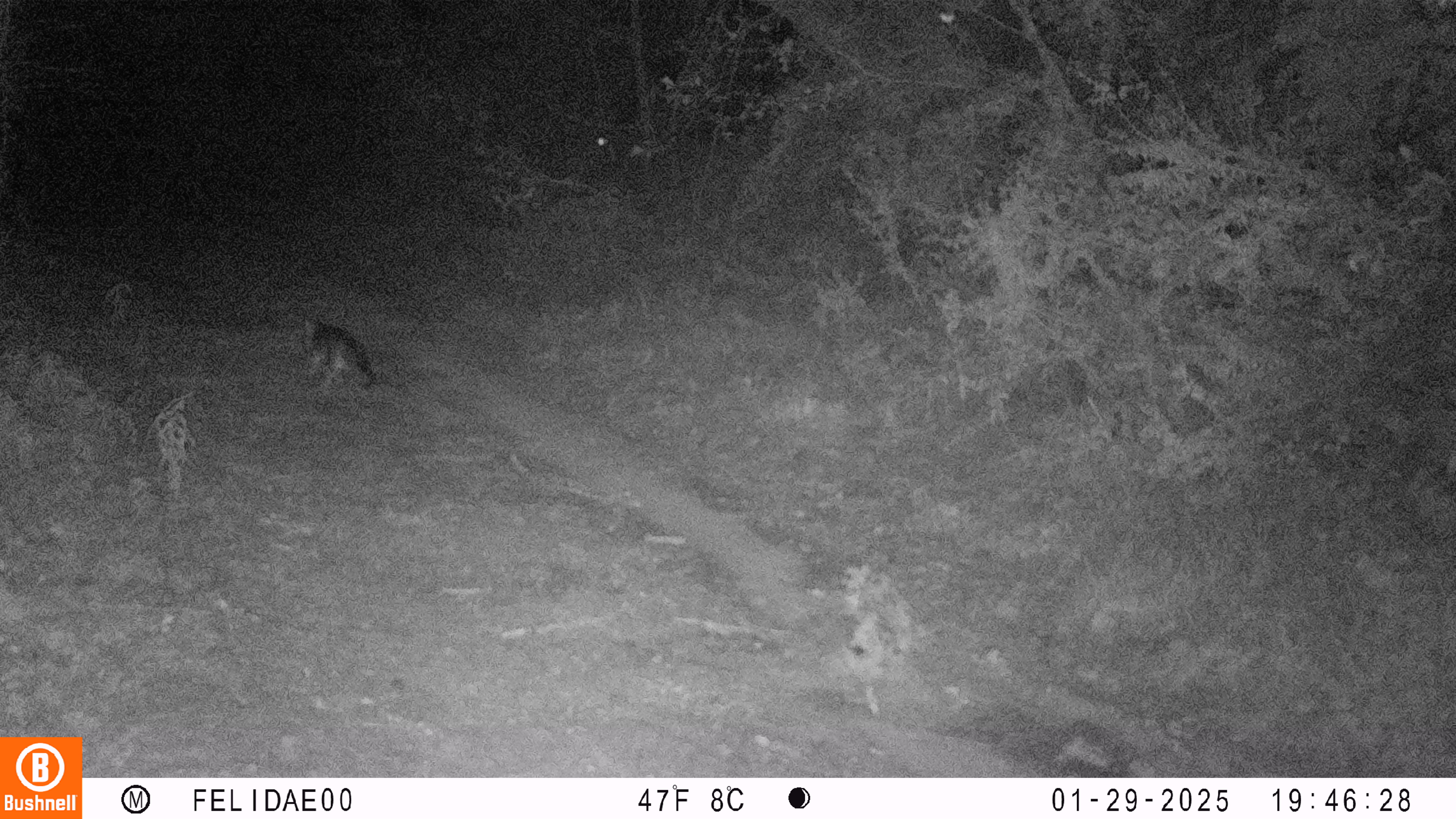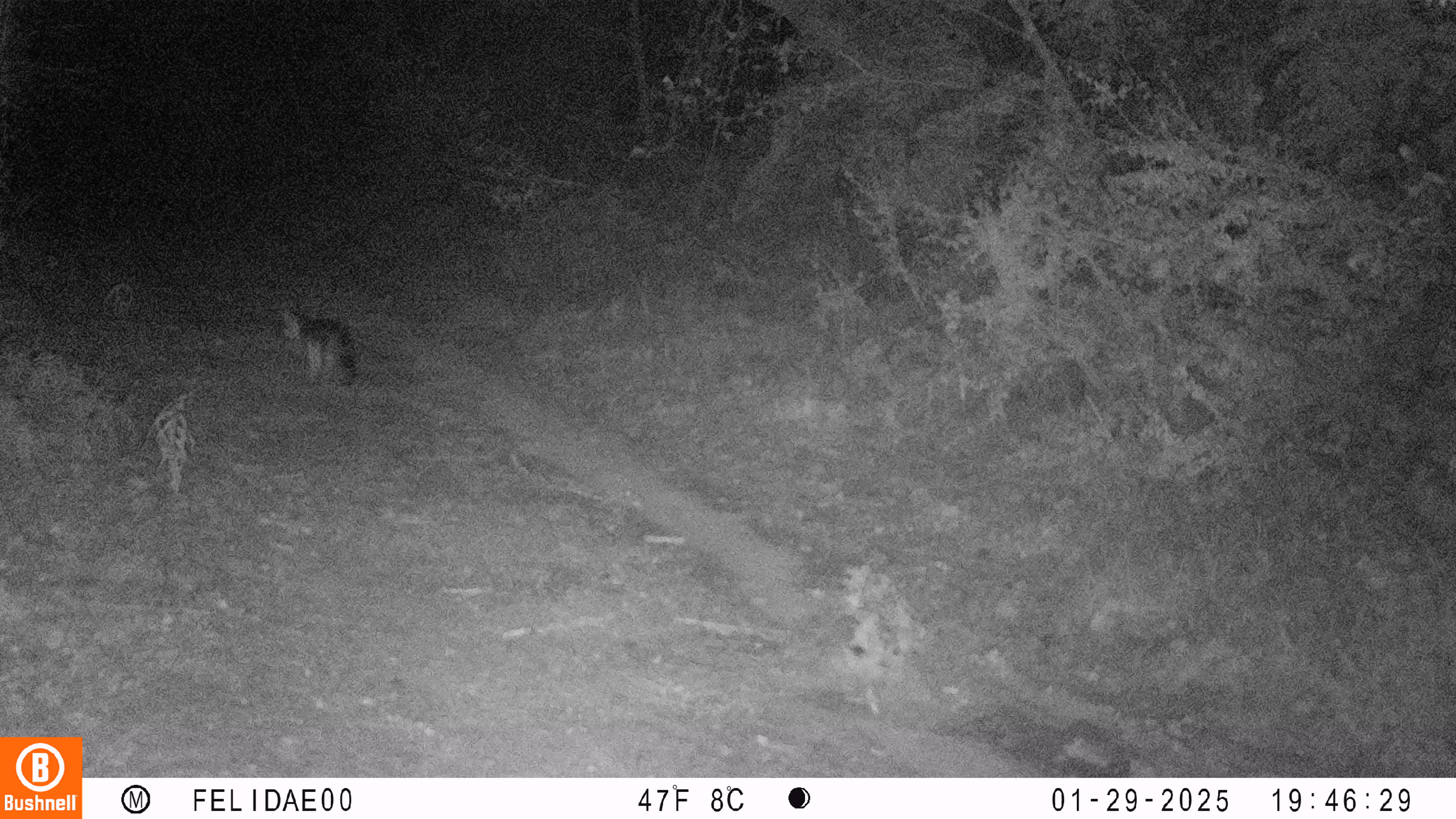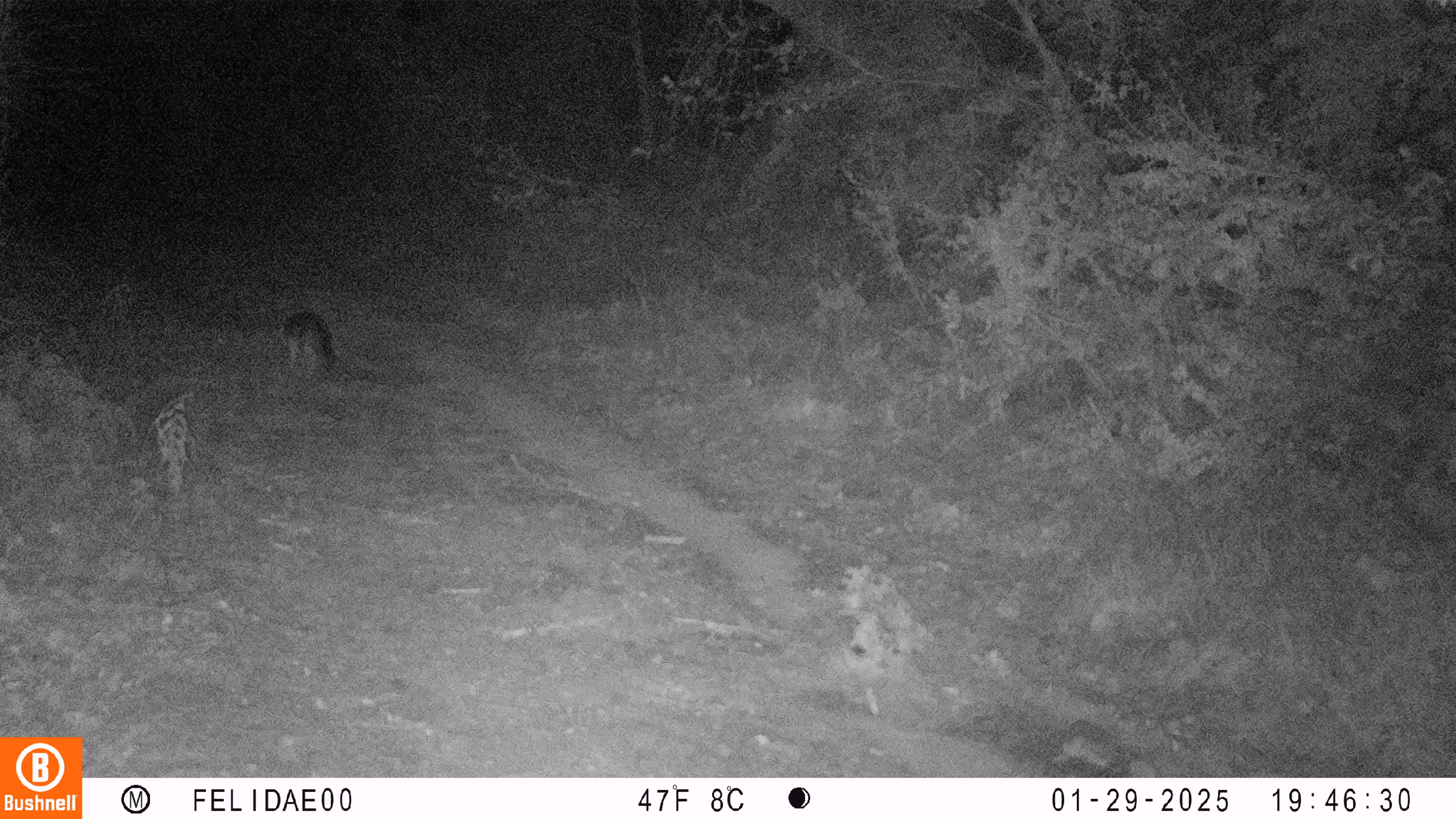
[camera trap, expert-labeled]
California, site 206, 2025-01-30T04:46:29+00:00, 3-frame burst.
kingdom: Animalia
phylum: Chordata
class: Mammalia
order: Carnivora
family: Canidae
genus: Urocyon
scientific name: Urocyon cinereoargenteus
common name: gray fox